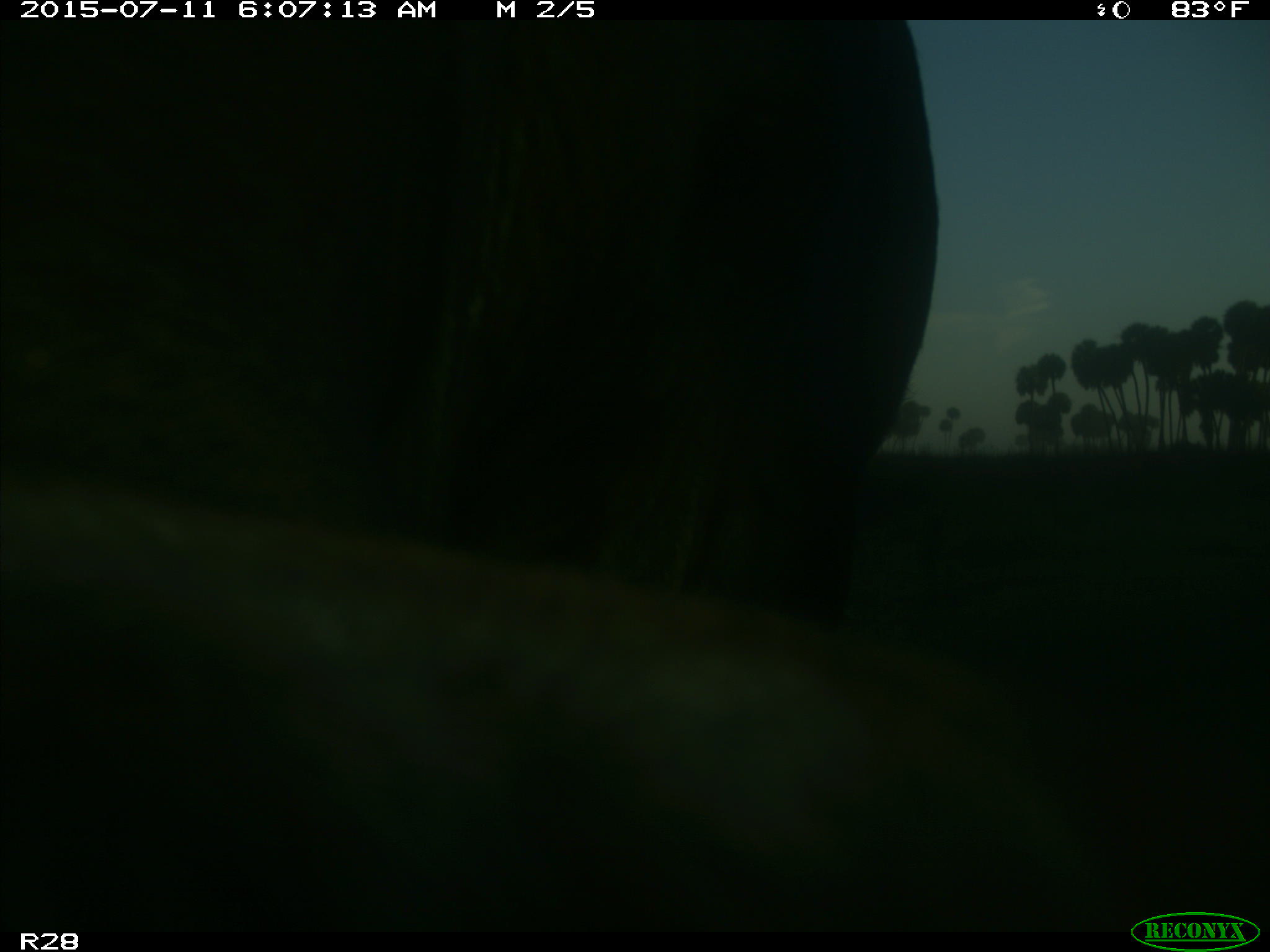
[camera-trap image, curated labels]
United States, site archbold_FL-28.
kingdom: Animalia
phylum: Chordata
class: Mammalia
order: Artiodactyla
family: Bovidae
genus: Bos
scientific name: Bos taurus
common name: domestic cow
Bos taurus (domestic cow).